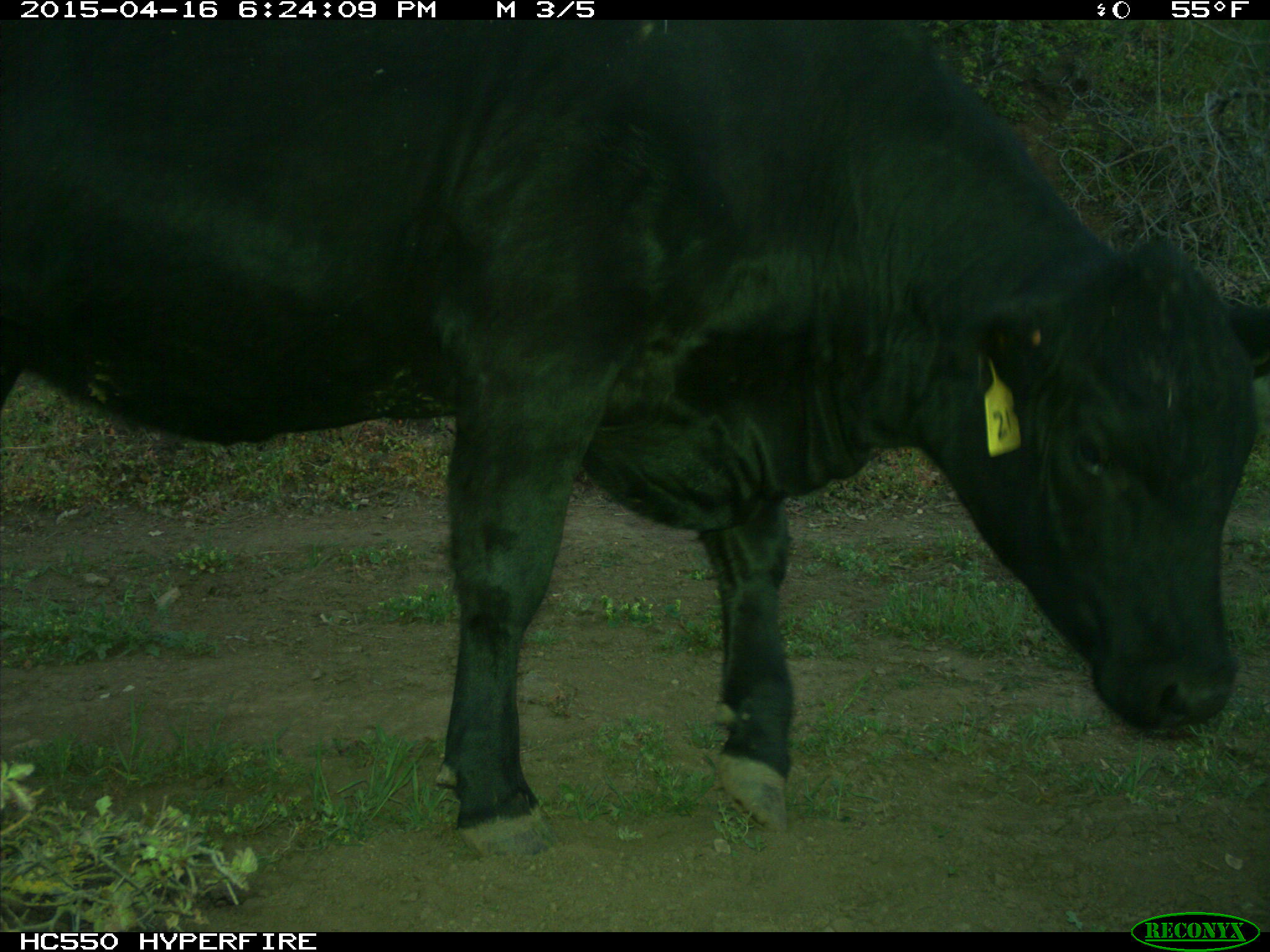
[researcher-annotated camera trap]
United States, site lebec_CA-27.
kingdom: Animalia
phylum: Chordata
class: Mammalia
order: Artiodactyla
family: Bovidae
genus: Bos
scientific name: Bos taurus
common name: domestic cow